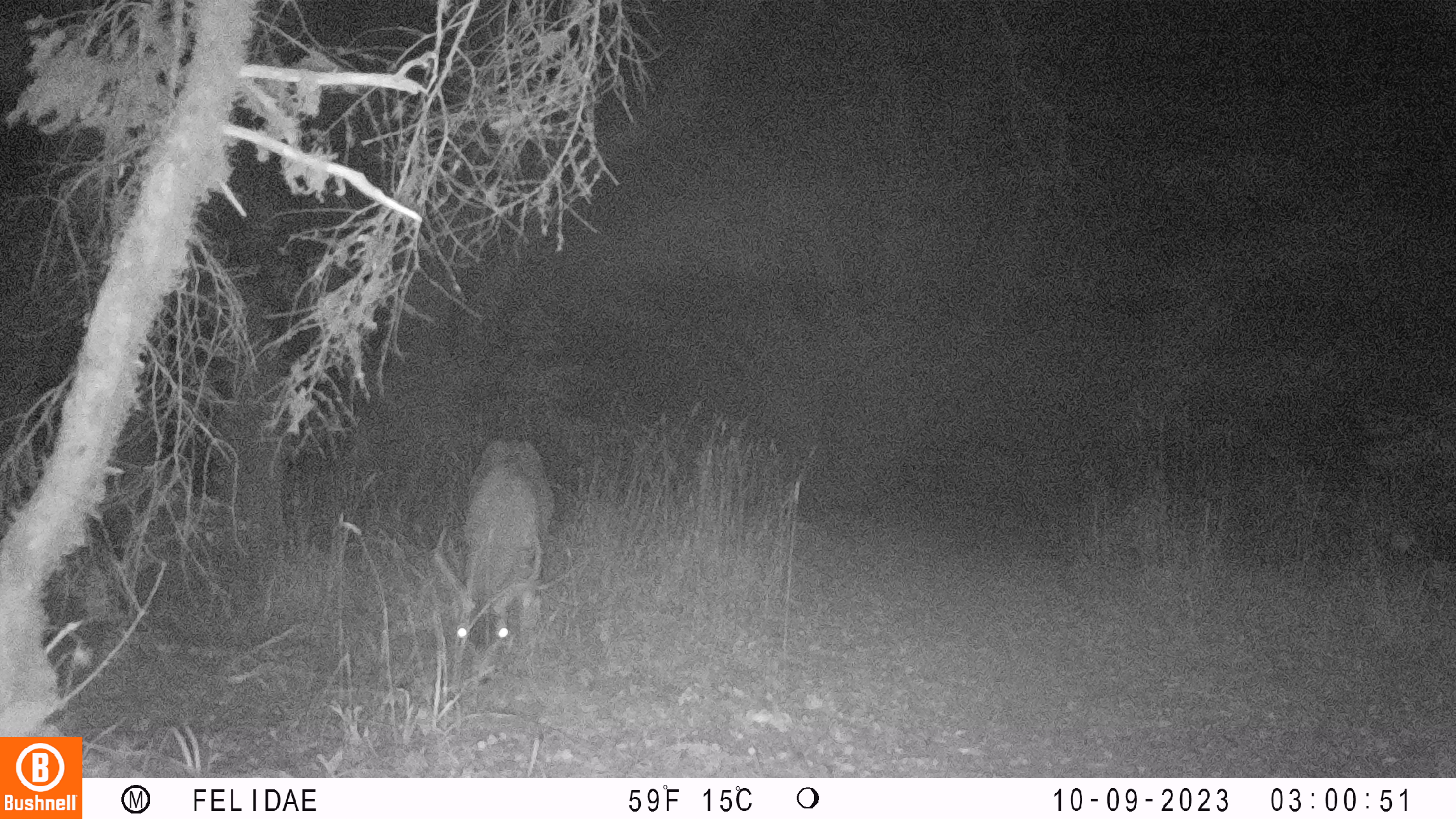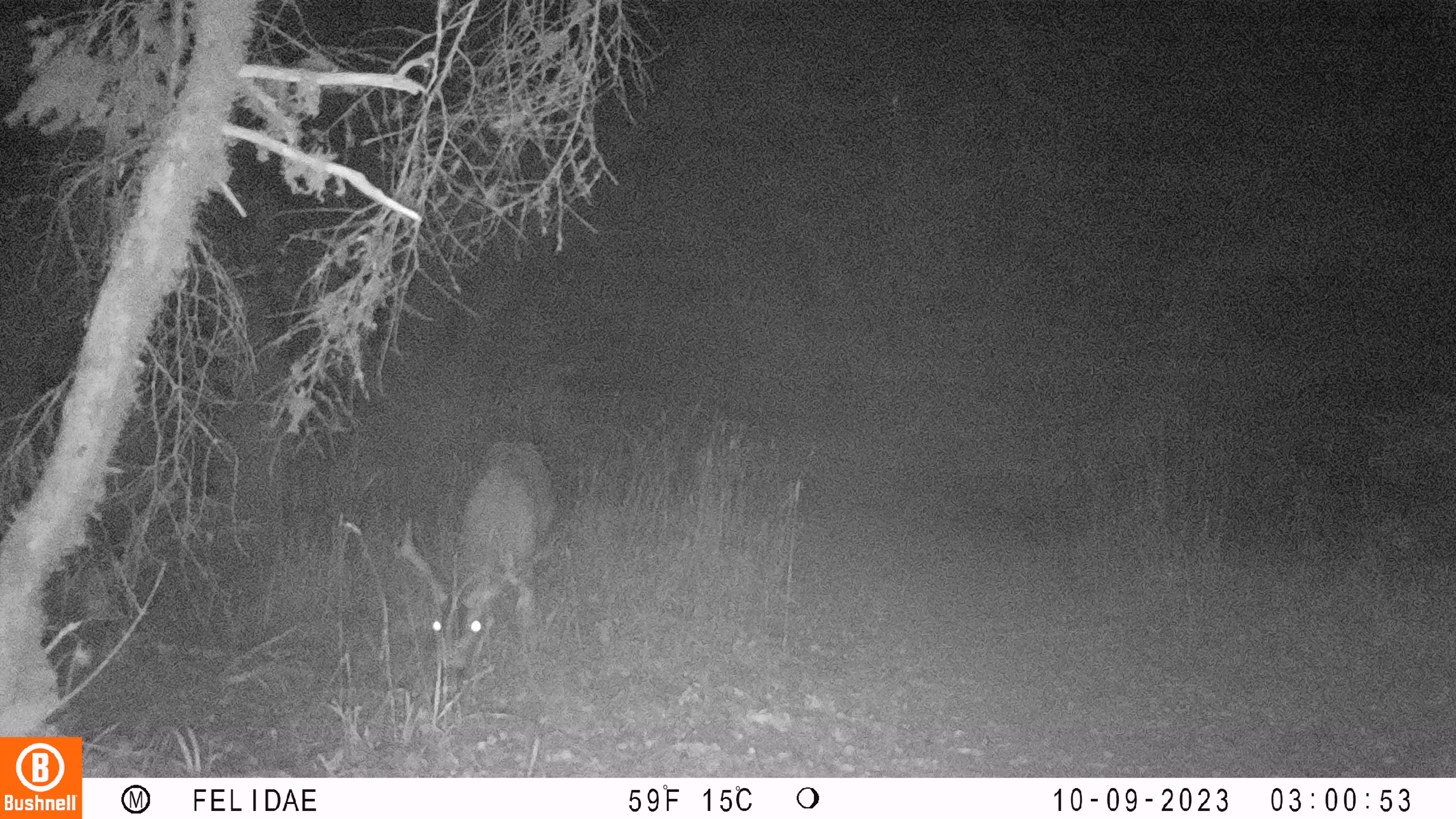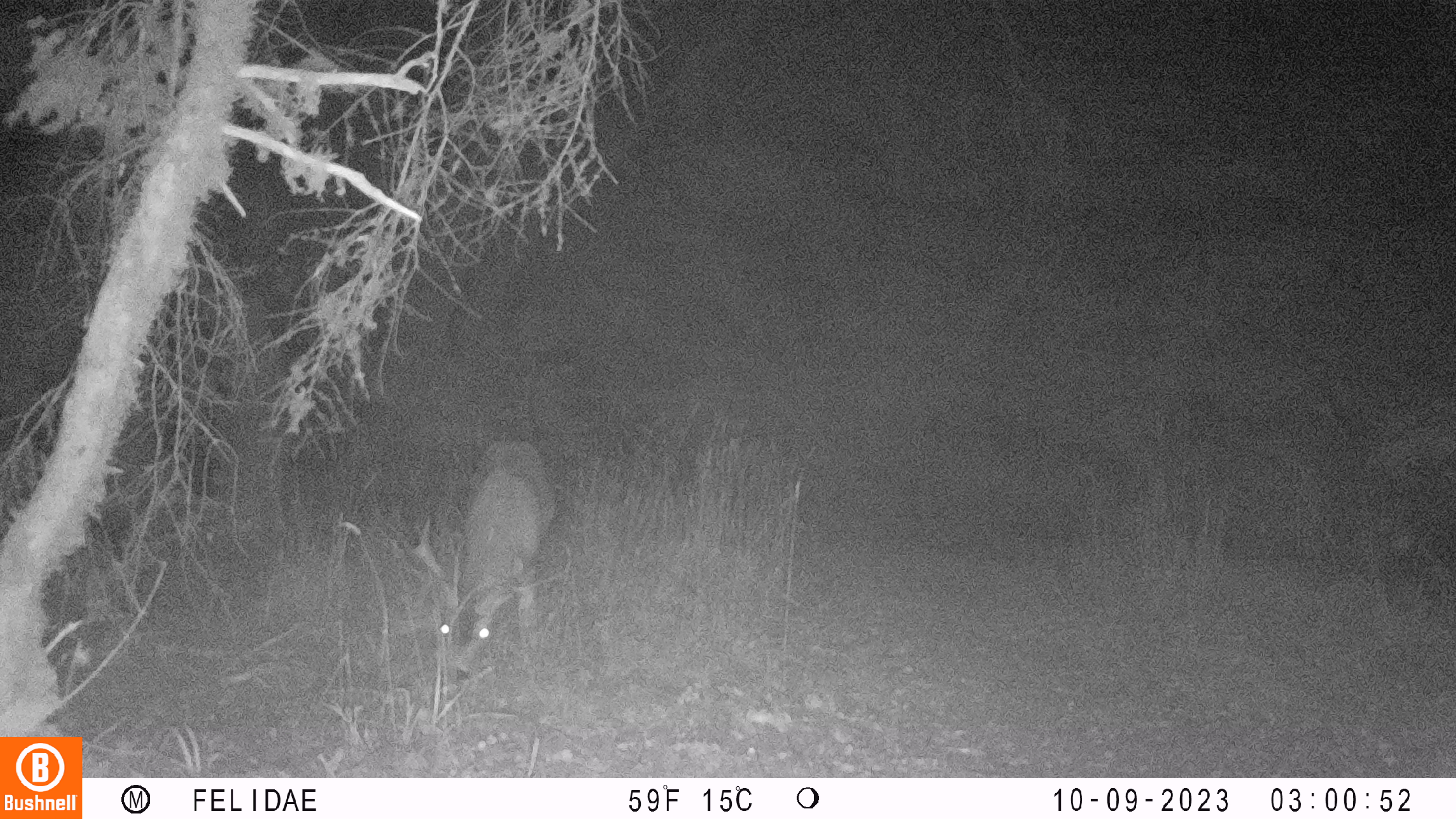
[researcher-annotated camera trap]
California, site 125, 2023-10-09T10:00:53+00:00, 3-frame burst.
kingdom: Animalia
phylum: Chordata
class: Mammalia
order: Artiodactyla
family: Cervidae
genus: Odocoileus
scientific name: Odocoileus hemionus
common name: mule deer